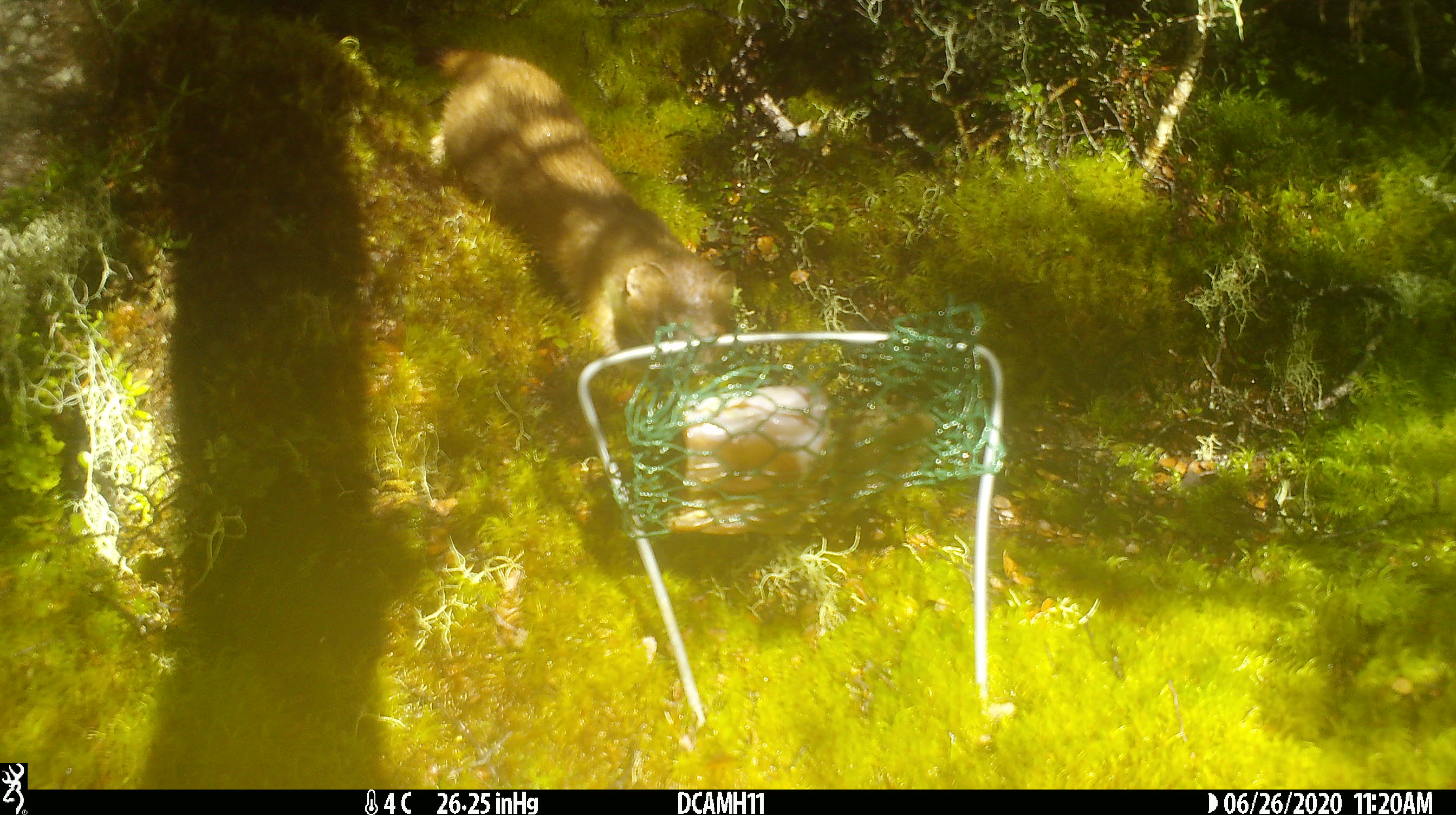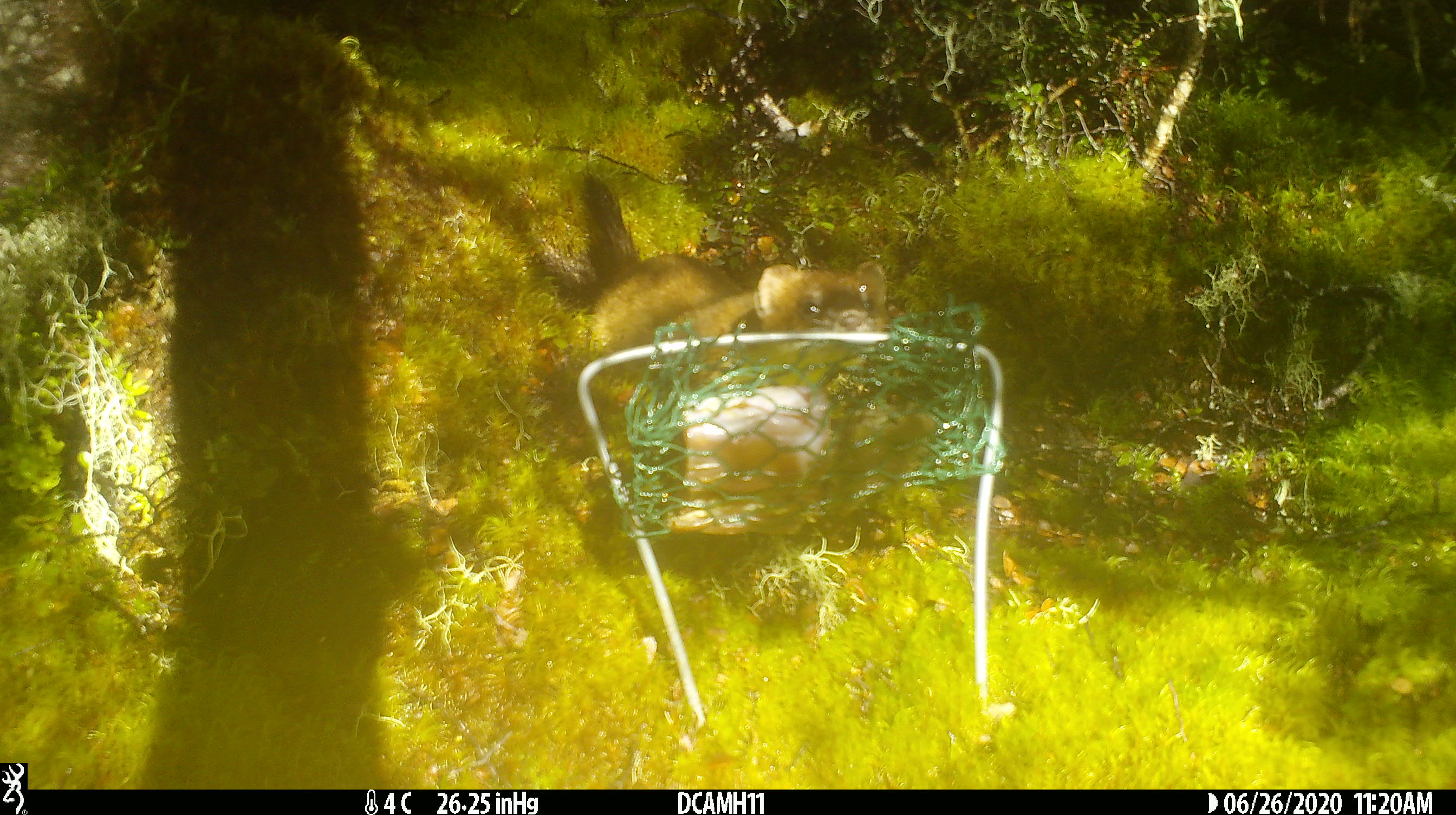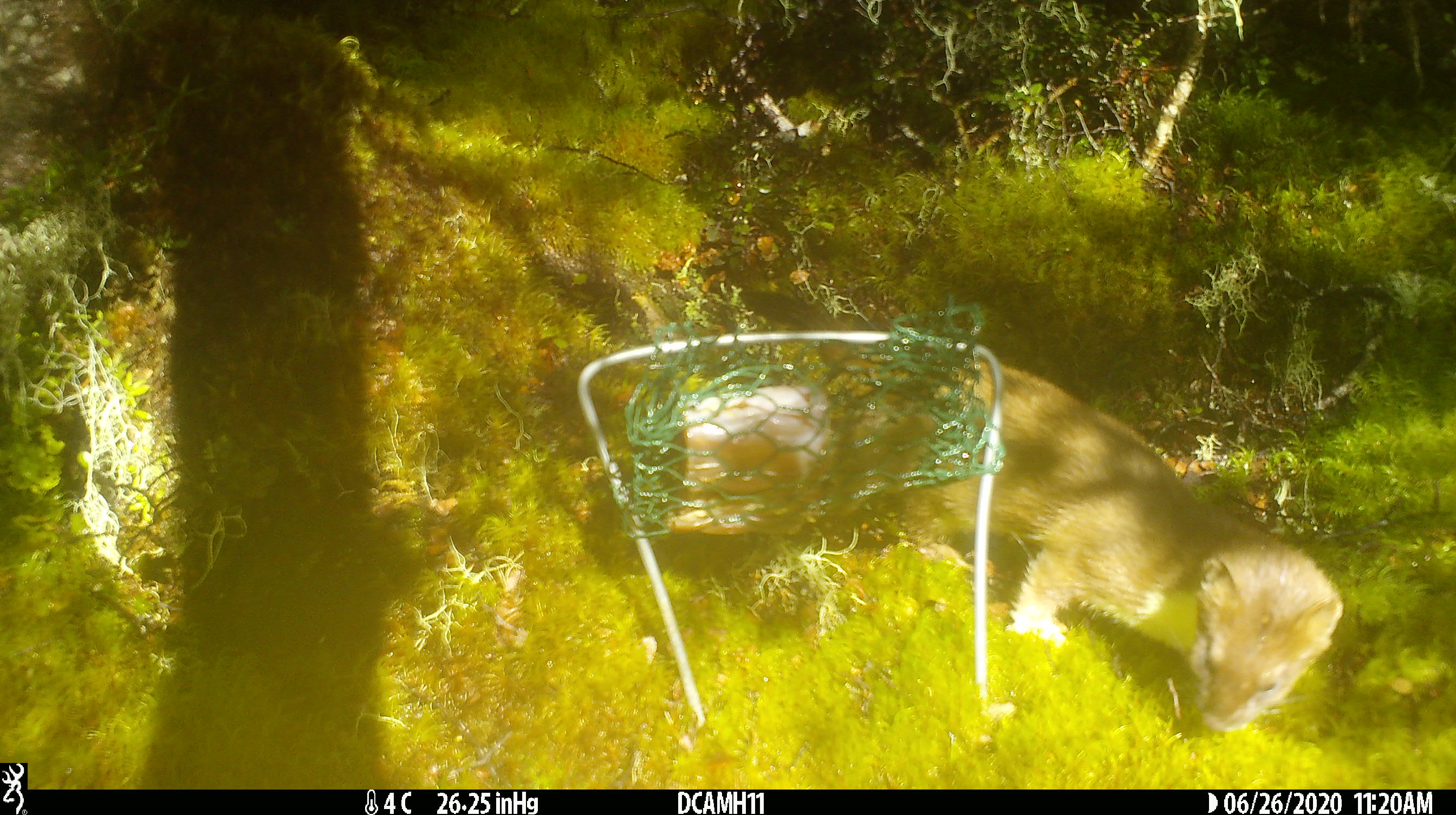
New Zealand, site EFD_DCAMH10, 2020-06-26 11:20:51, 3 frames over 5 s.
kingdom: Animalia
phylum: Chordata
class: Mammalia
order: Carnivora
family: Mustelidae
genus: Mustela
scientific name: Mustela erminea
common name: stoat